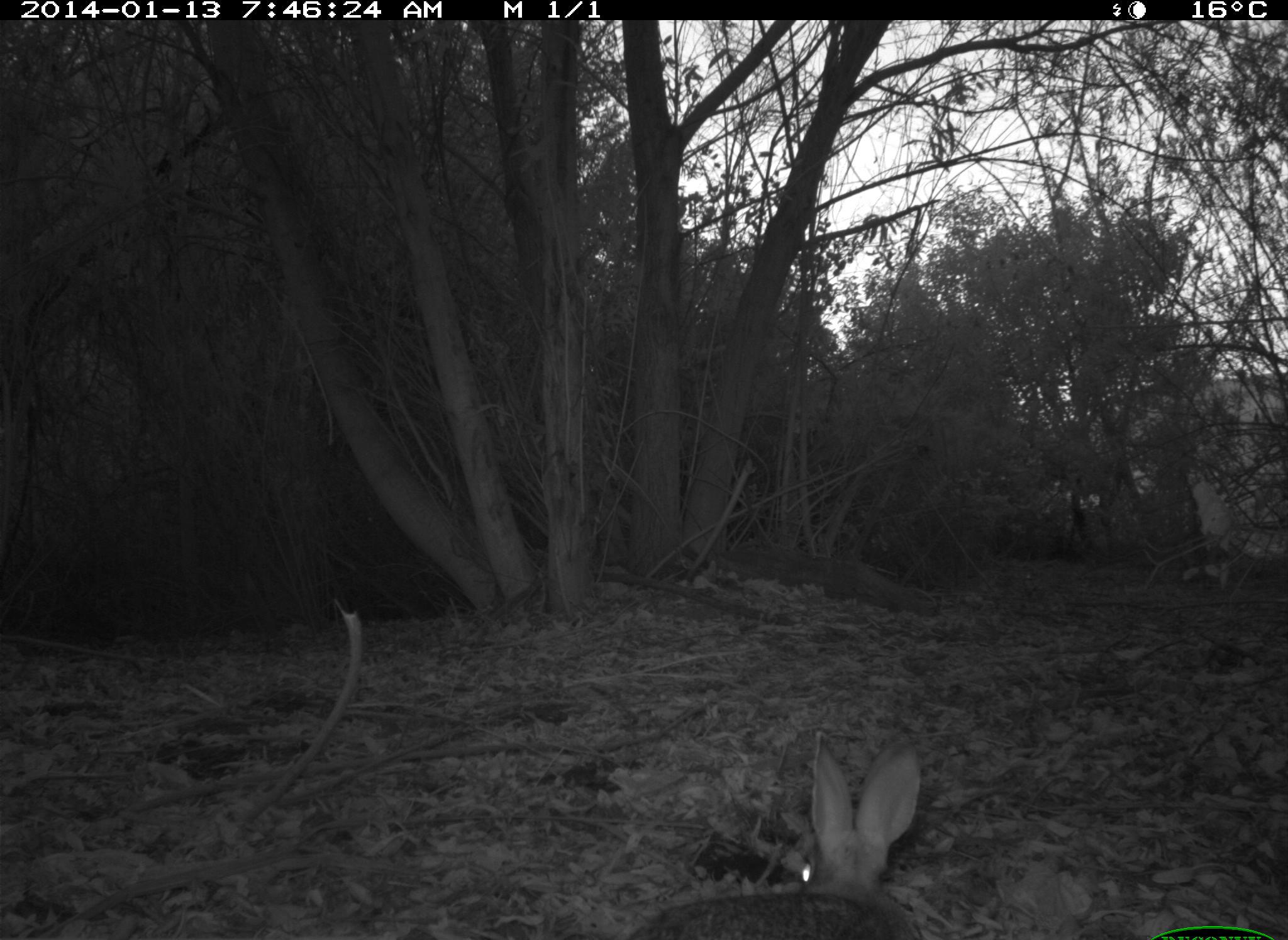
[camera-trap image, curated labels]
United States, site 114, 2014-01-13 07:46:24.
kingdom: Animalia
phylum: Chordata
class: Mammalia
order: Lagomorpha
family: Leporidae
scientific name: Leporidae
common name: rabbits and hares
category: rabbit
Rabbit (rabbits and hares) (Leporidae).